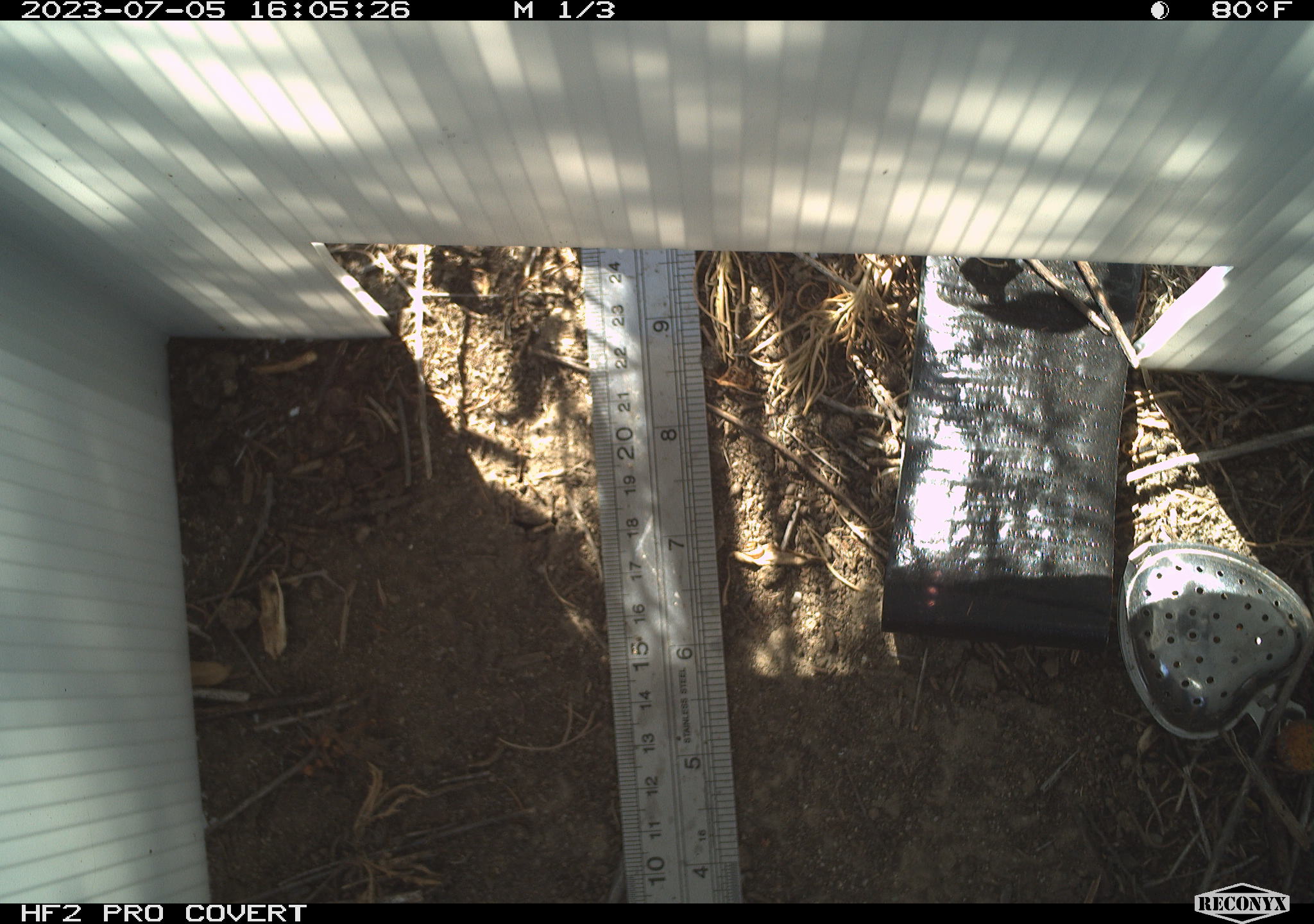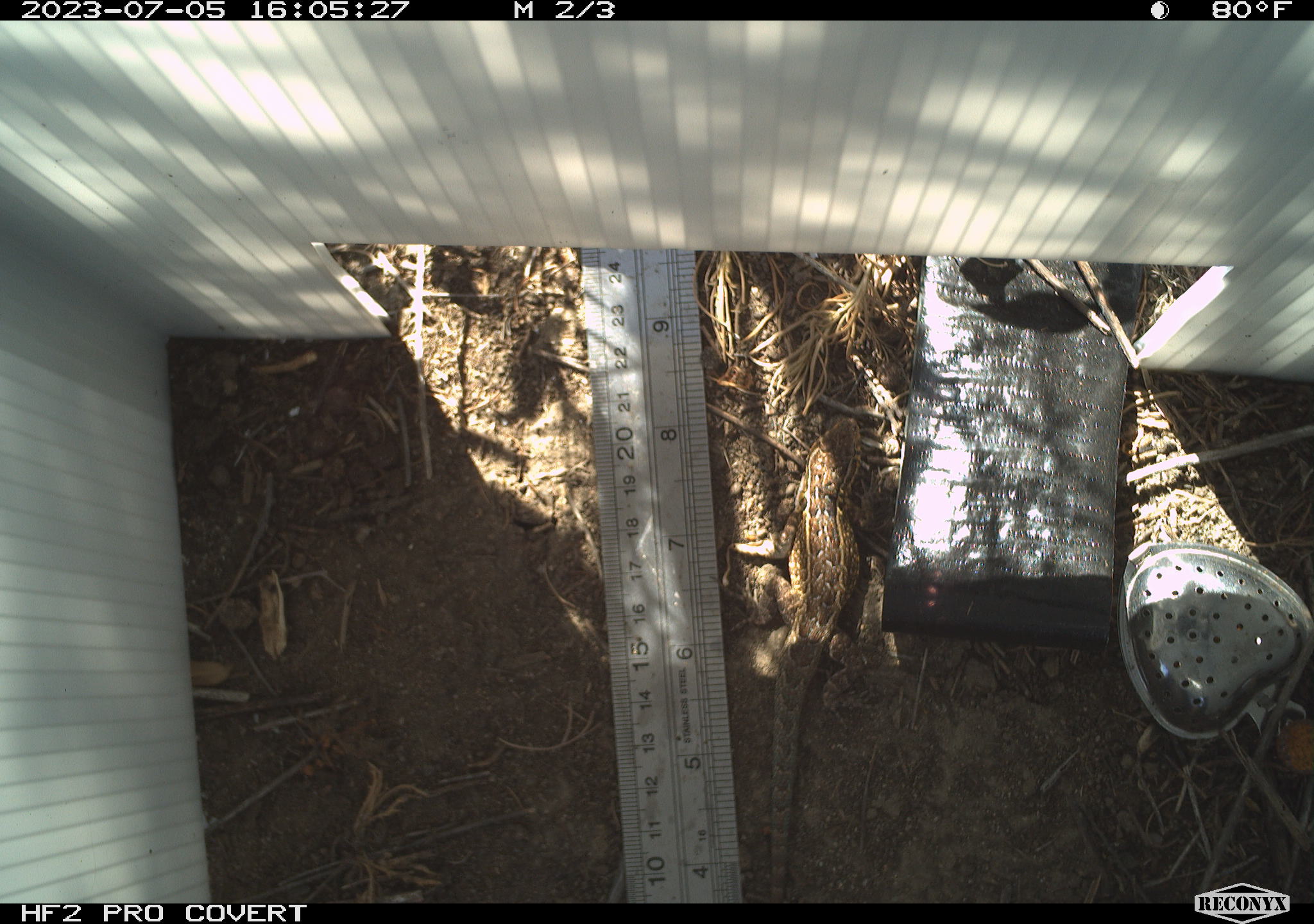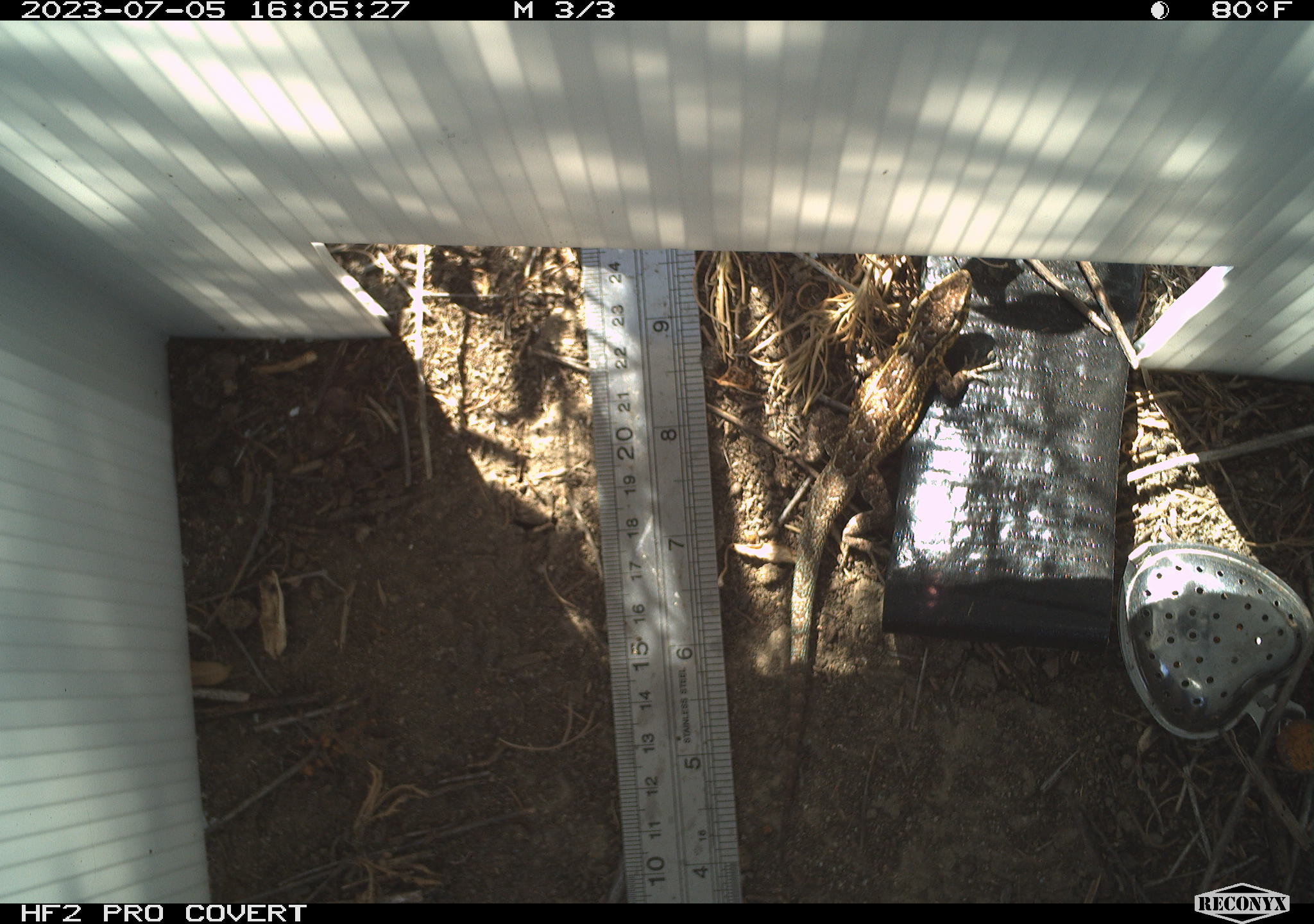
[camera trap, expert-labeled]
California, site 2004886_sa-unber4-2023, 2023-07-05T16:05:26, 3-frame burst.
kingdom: Animalia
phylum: Chordata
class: Reptilia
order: Squamata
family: Phrynosomatidae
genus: Sceloporus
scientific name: Sceloporus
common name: spiny lizards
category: sceloporus species